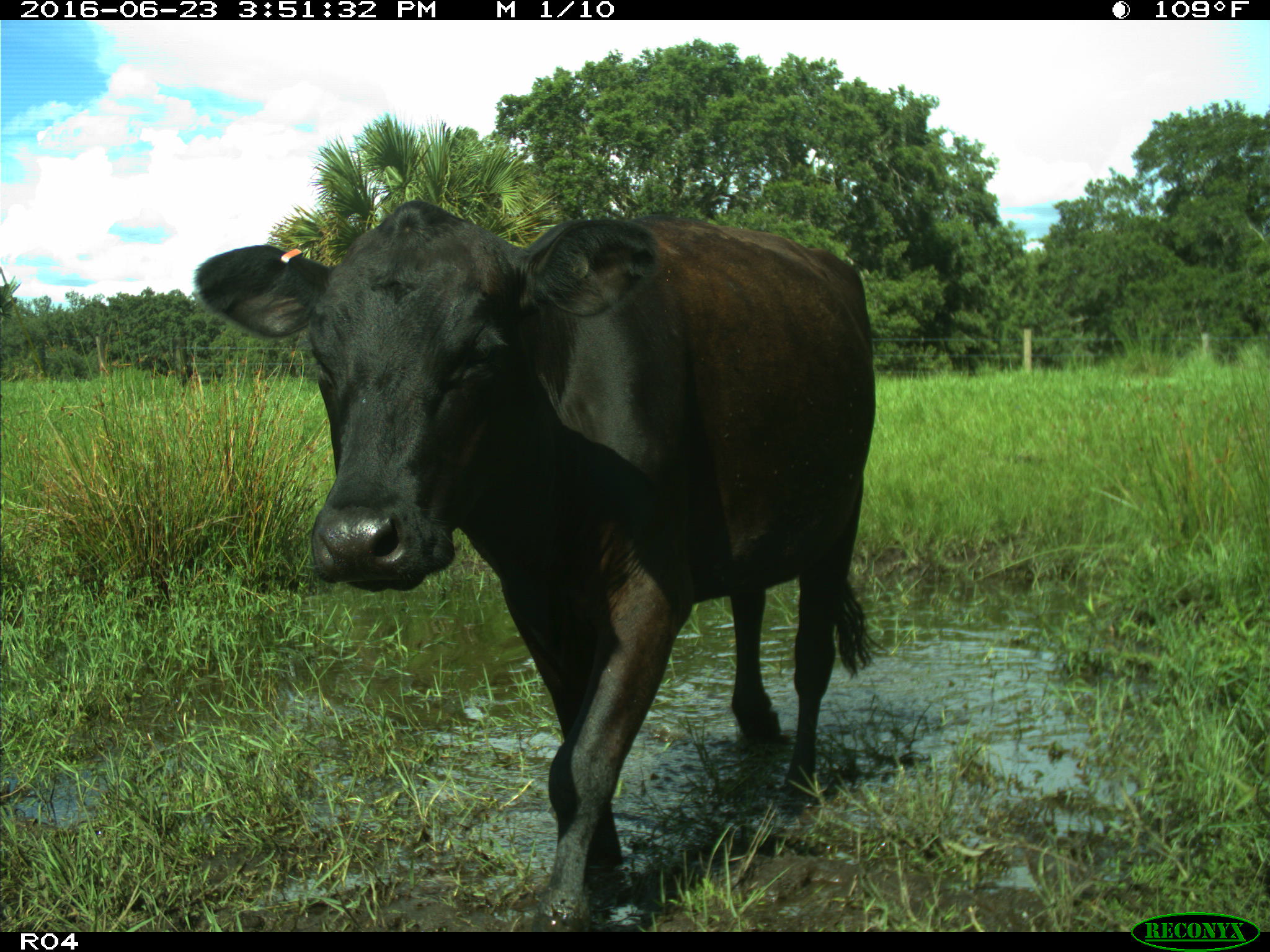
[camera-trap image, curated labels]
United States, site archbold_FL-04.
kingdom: Animalia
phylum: Chordata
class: Mammalia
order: Artiodactyla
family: Bovidae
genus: Bos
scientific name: Bos taurus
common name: domestic cow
Bos taurus (domestic cow).